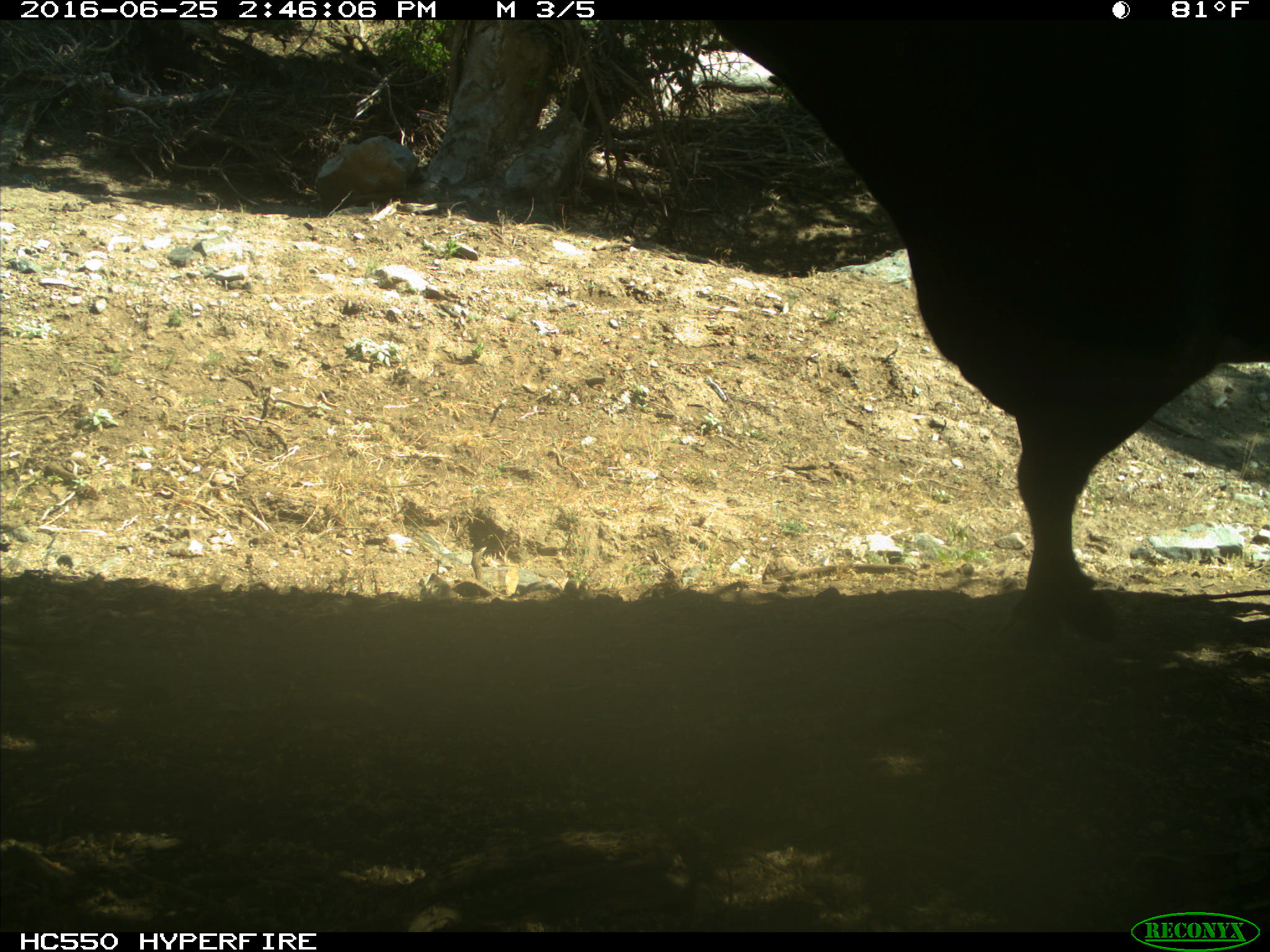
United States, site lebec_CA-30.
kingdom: Animalia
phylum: Chordata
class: Mammalia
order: Artiodactyla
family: Bovidae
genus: Bos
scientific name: Bos taurus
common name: domestic cow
Bos taurus (domestic cow).